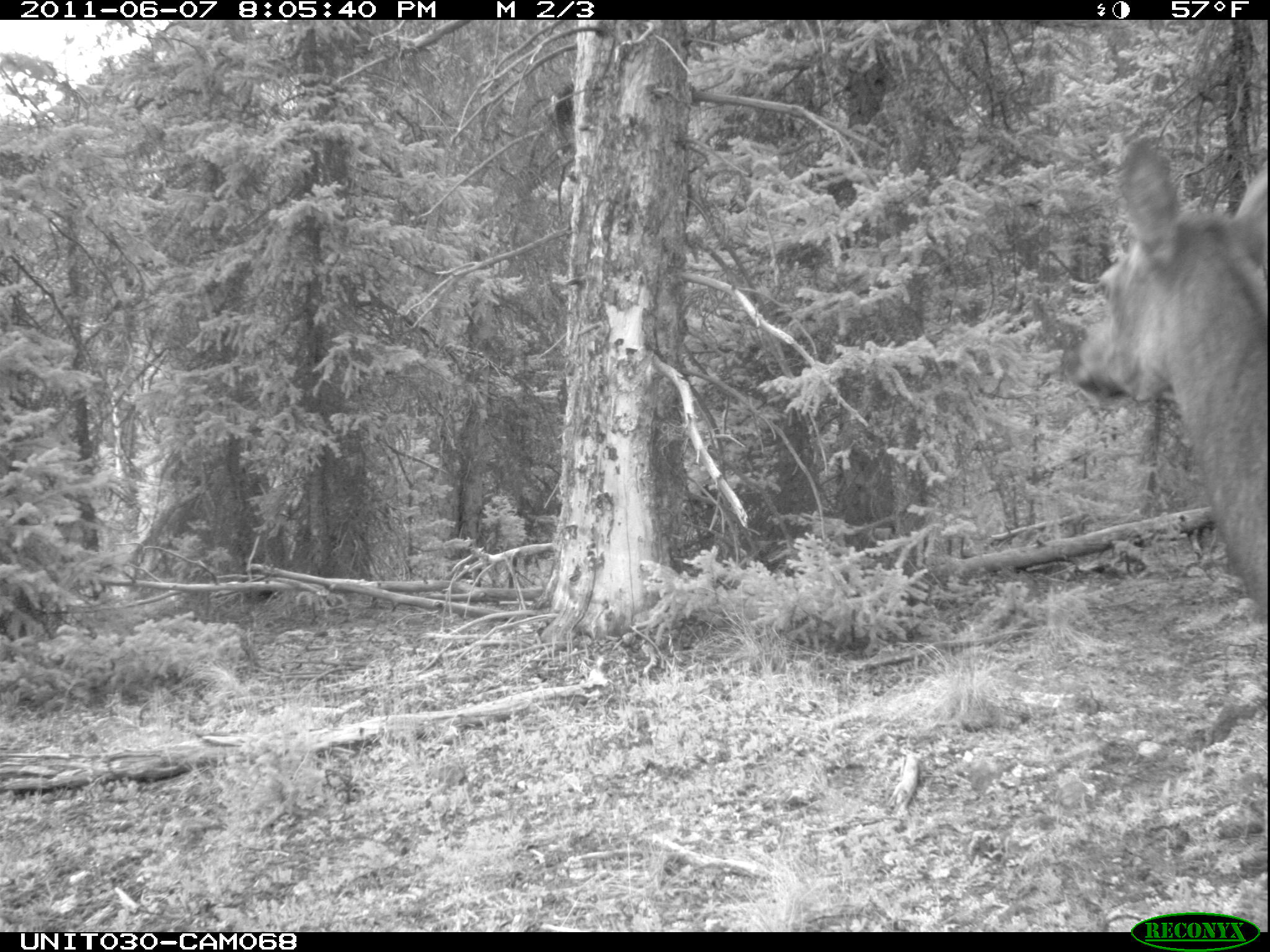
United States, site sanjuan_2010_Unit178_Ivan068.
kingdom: Animalia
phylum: Chordata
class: Mammalia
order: Artiodactyla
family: Cervidae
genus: Cervus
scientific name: Cervus elaphus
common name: red deer